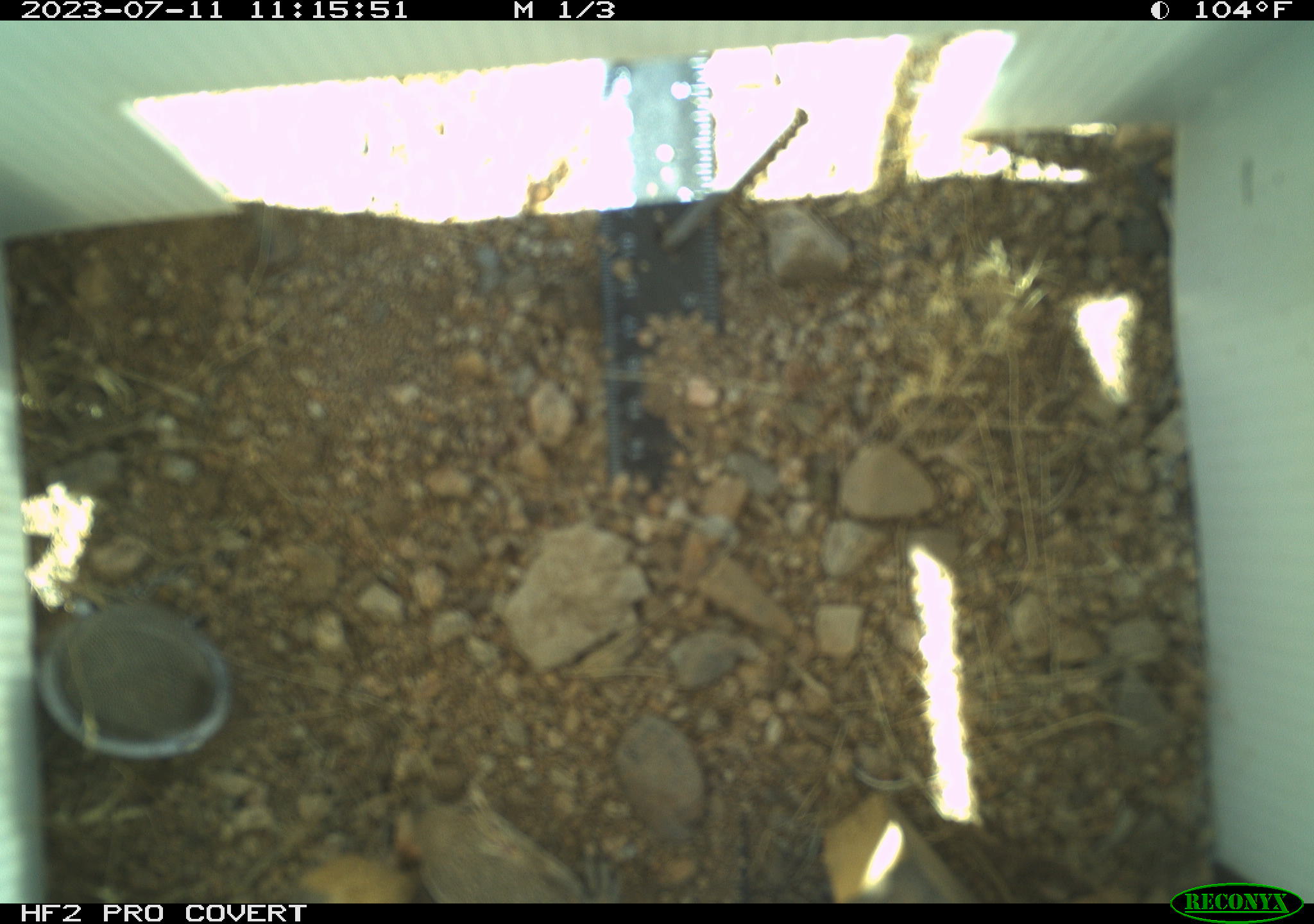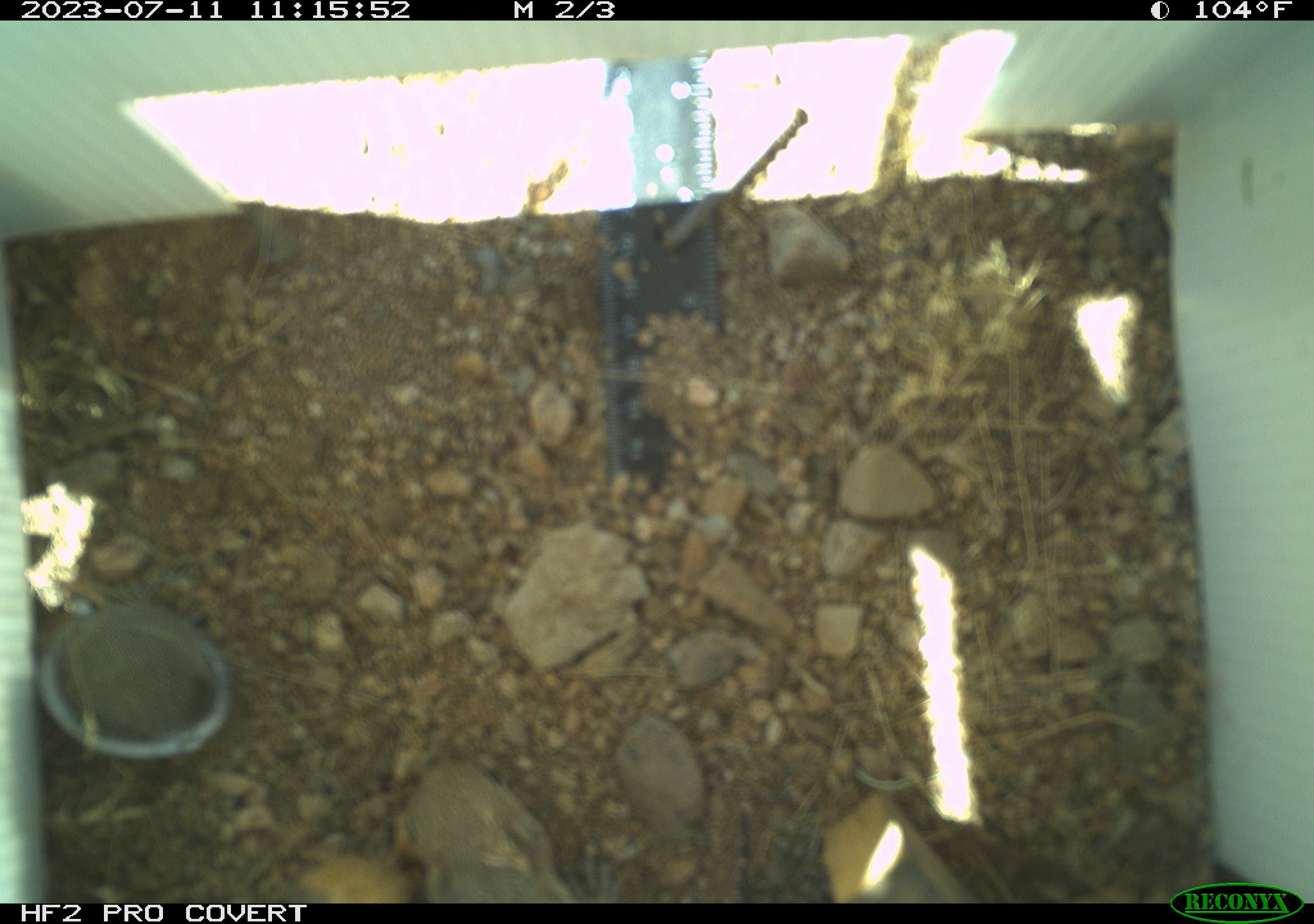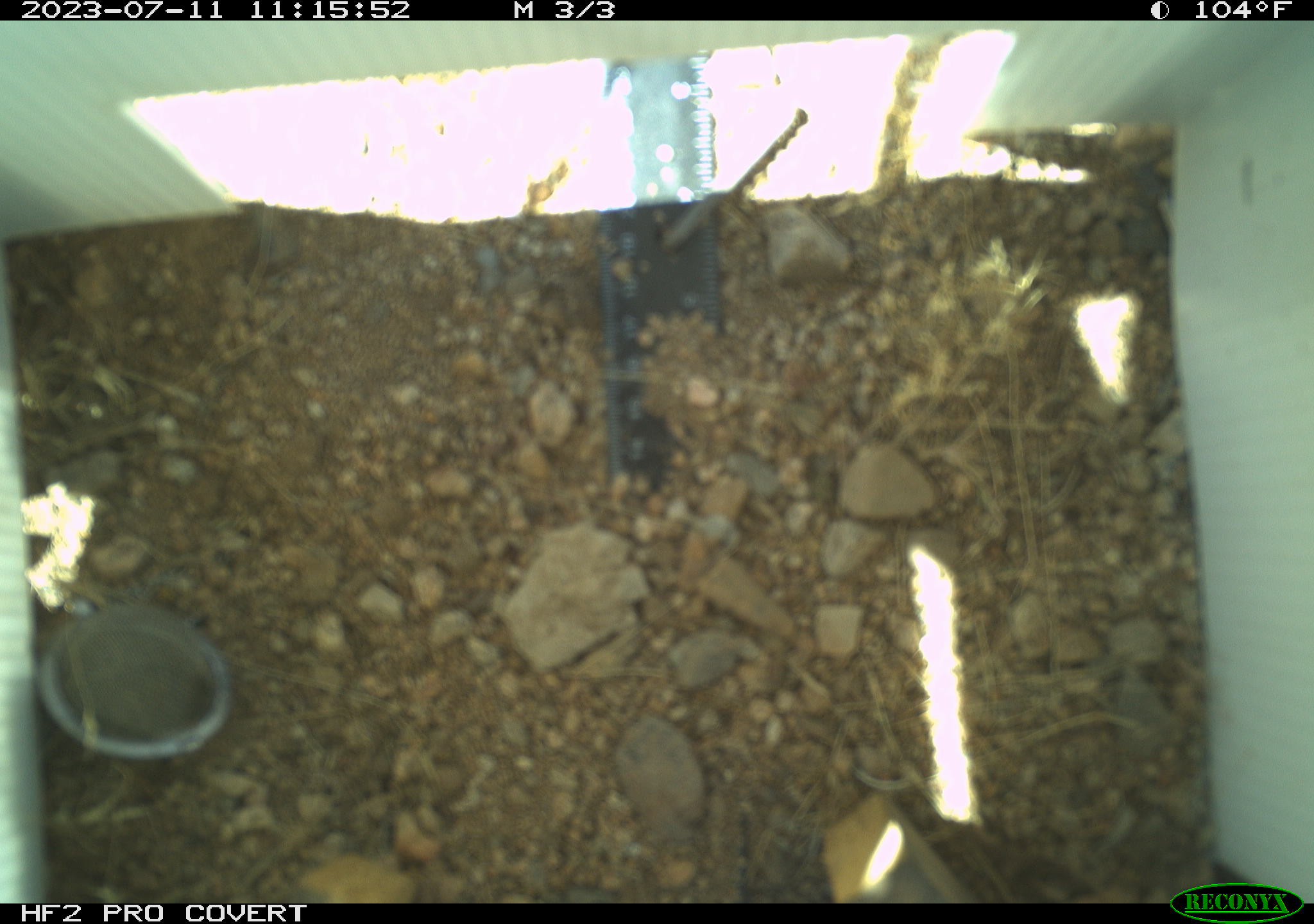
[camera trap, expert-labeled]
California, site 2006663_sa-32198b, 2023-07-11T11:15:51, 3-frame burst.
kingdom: Animalia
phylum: Chordata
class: Mammalia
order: Rodentia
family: Sciuridae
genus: Ammospermophilus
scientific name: Ammospermophilus leucurus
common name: white-tailed antelope squirrel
White-tailed antelope squirrel (Ammospermophilus leucurus).